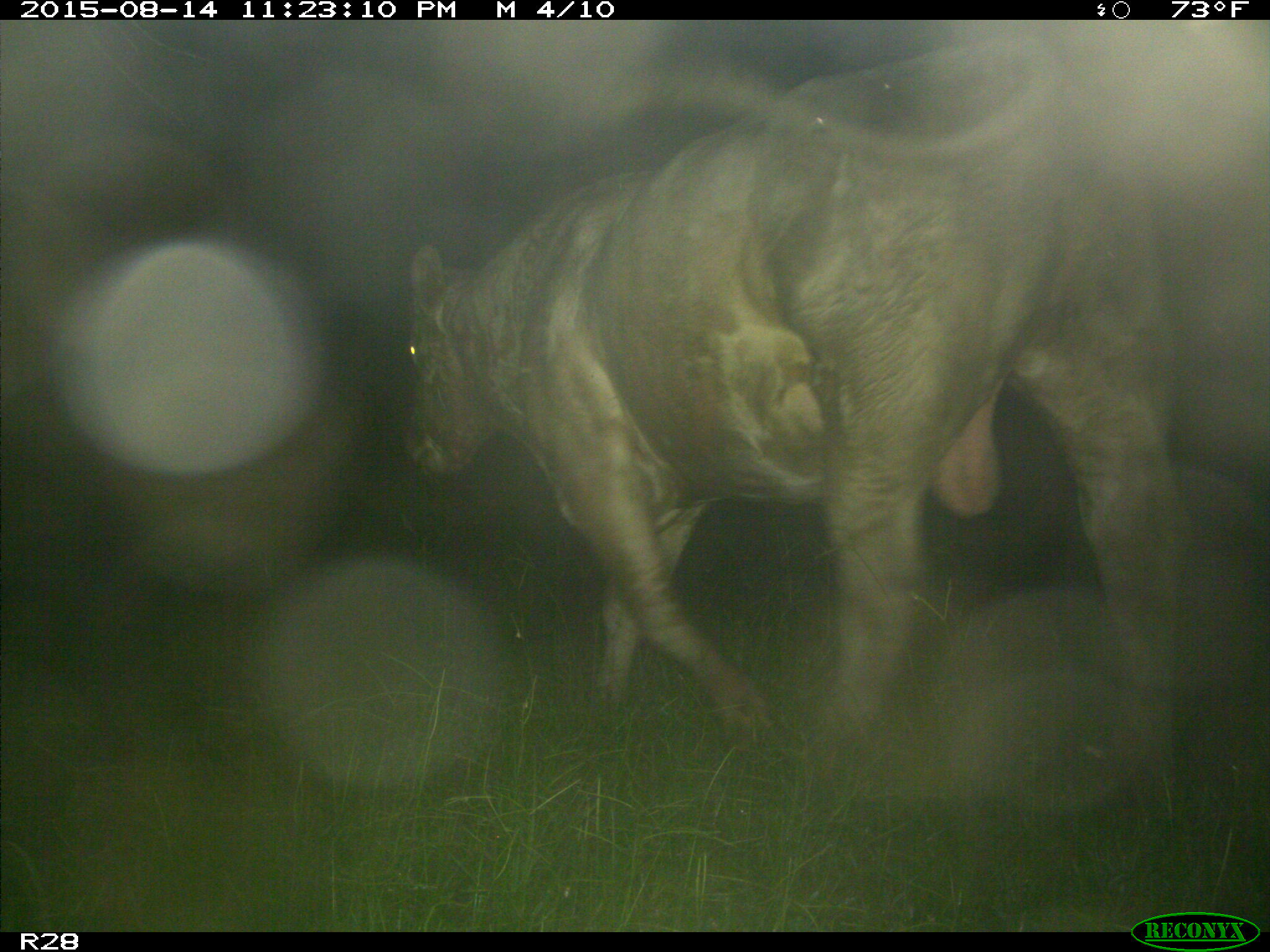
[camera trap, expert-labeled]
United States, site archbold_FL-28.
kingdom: Animalia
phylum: Chordata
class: Mammalia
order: Artiodactyla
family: Bovidae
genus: Bos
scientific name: Bos taurus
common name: domestic cow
Bos taurus (domestic cow).